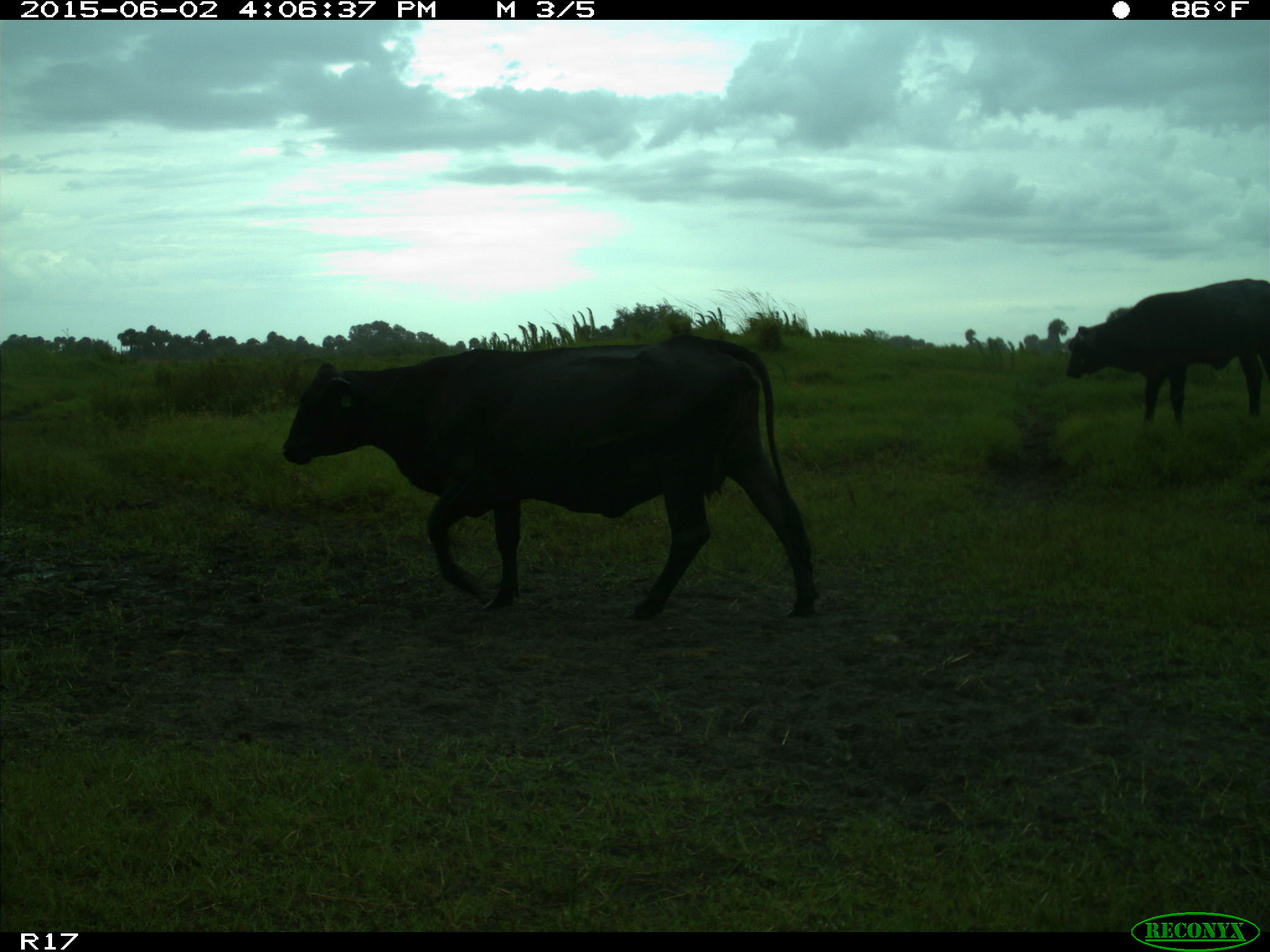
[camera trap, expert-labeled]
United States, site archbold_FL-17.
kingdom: Animalia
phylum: Chordata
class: Mammalia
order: Artiodactyla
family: Bovidae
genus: Bos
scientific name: Bos taurus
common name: domestic cow